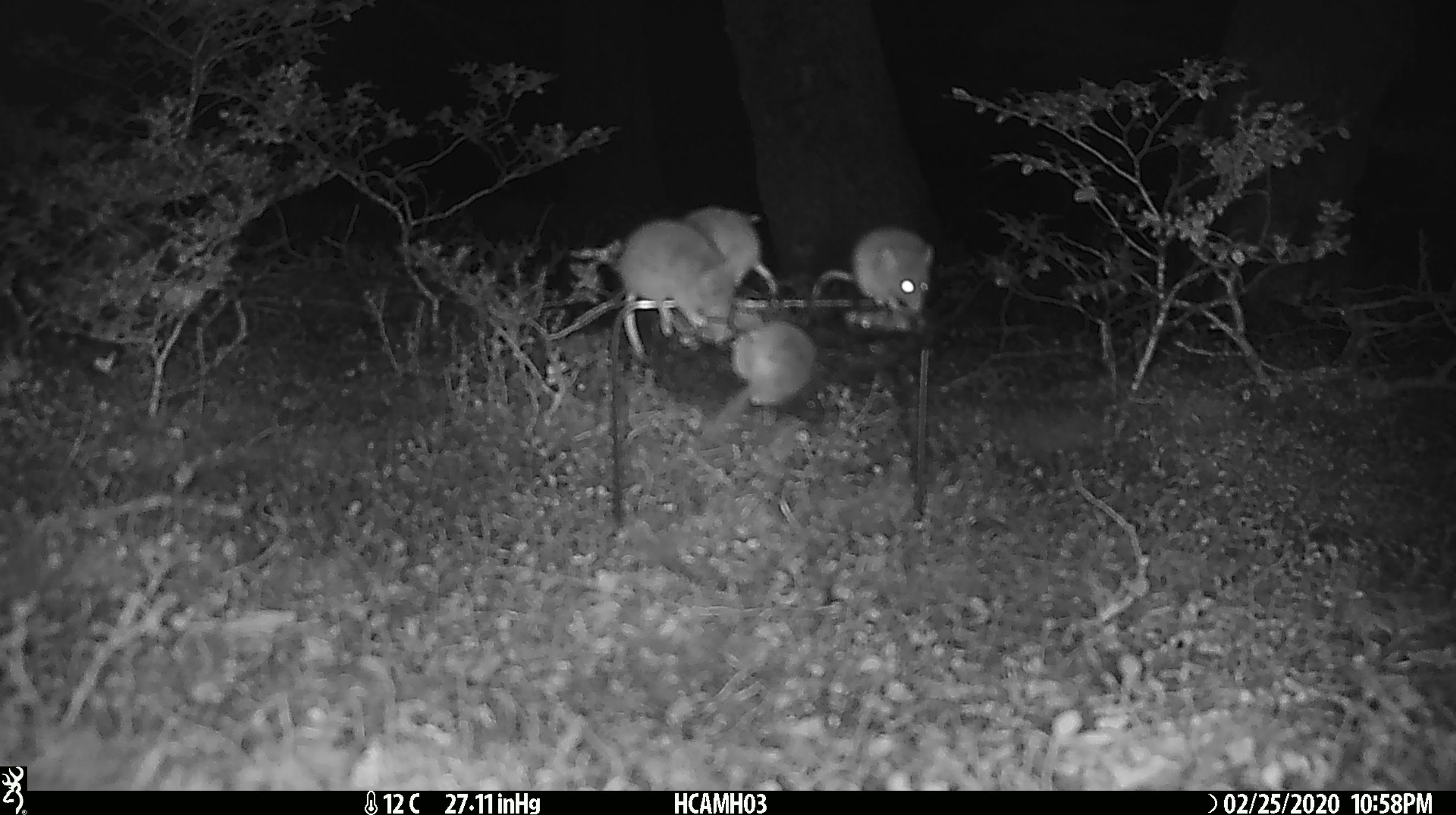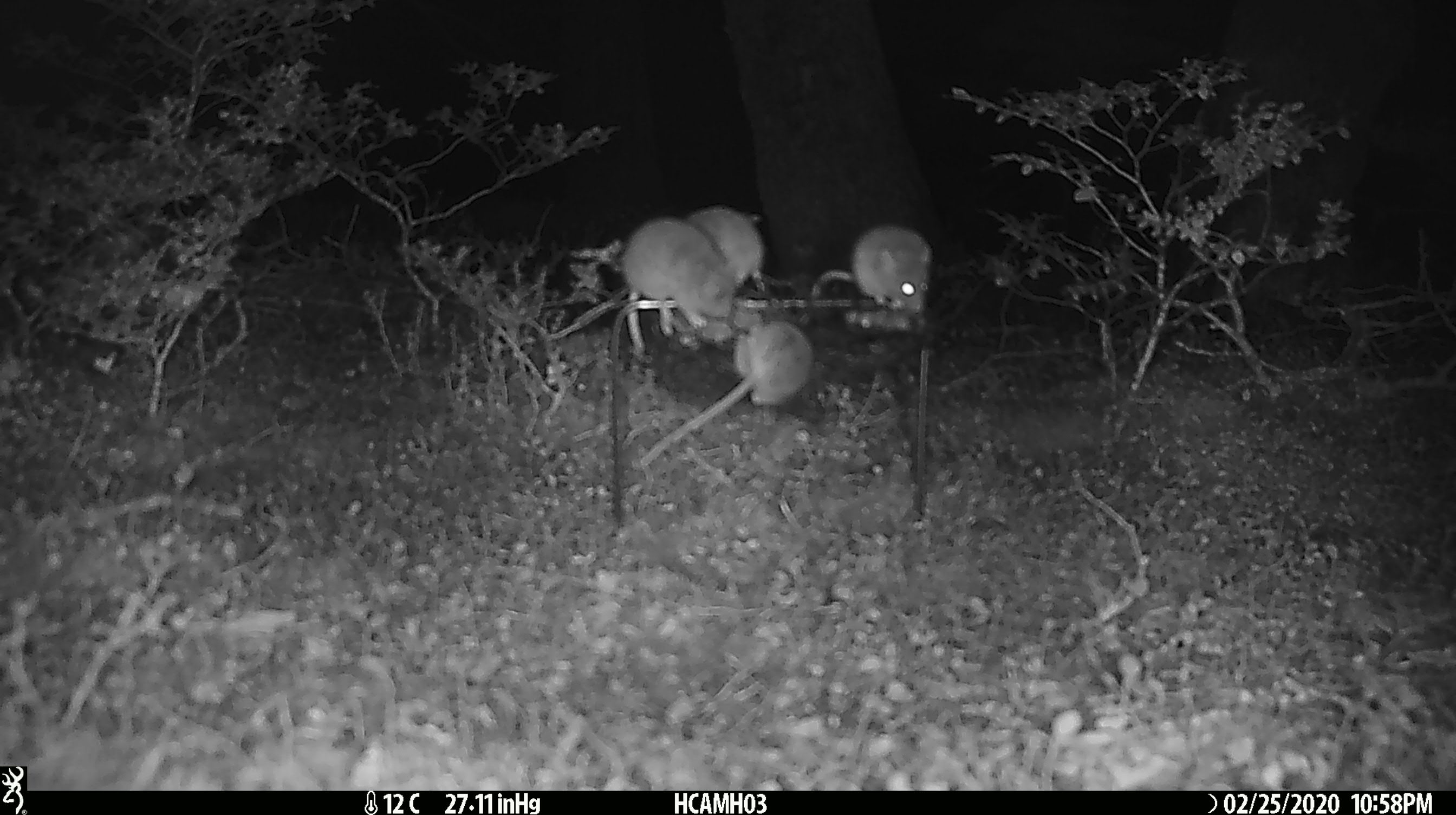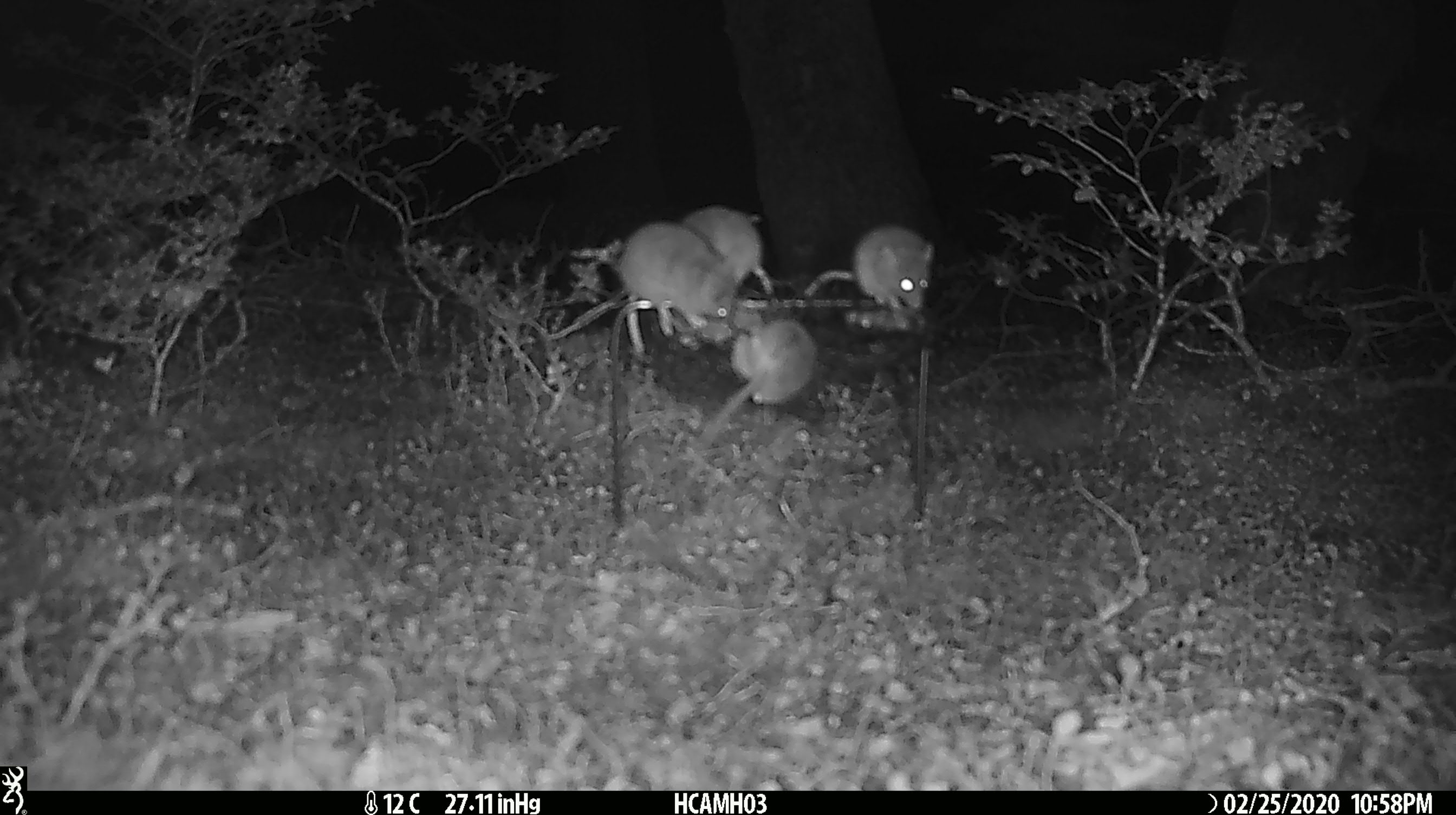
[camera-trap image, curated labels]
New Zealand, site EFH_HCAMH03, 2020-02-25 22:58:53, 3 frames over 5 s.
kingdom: Animalia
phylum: Chordata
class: Mammalia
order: Rodentia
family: Muridae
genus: Mus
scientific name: Mus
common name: mouse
Mouse (Mus).